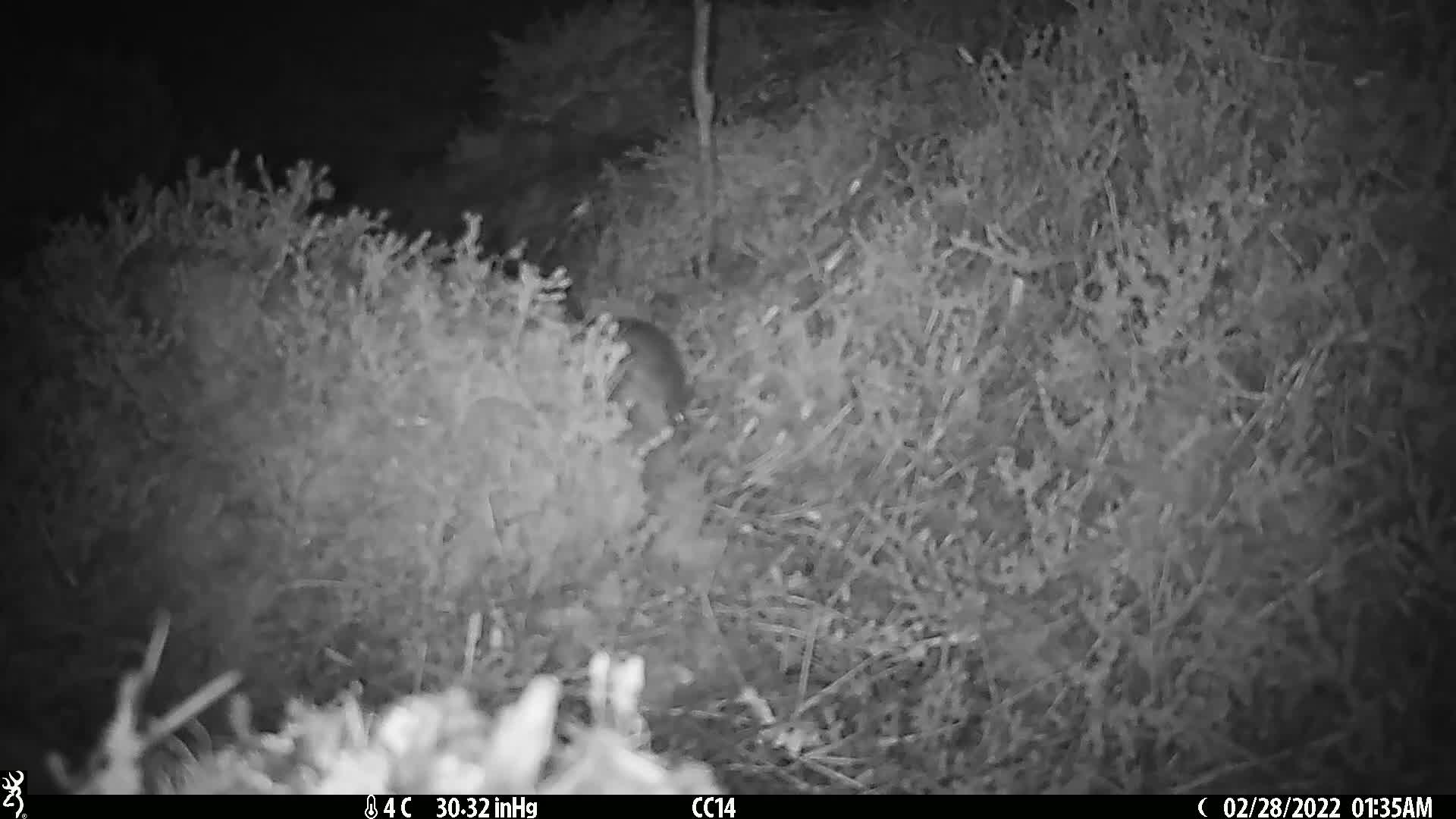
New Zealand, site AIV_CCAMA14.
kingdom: Animalia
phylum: Chordata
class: Mammalia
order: Rodentia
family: Muridae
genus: Mus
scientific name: Mus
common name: mouse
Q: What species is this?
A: Mouse (Mus).